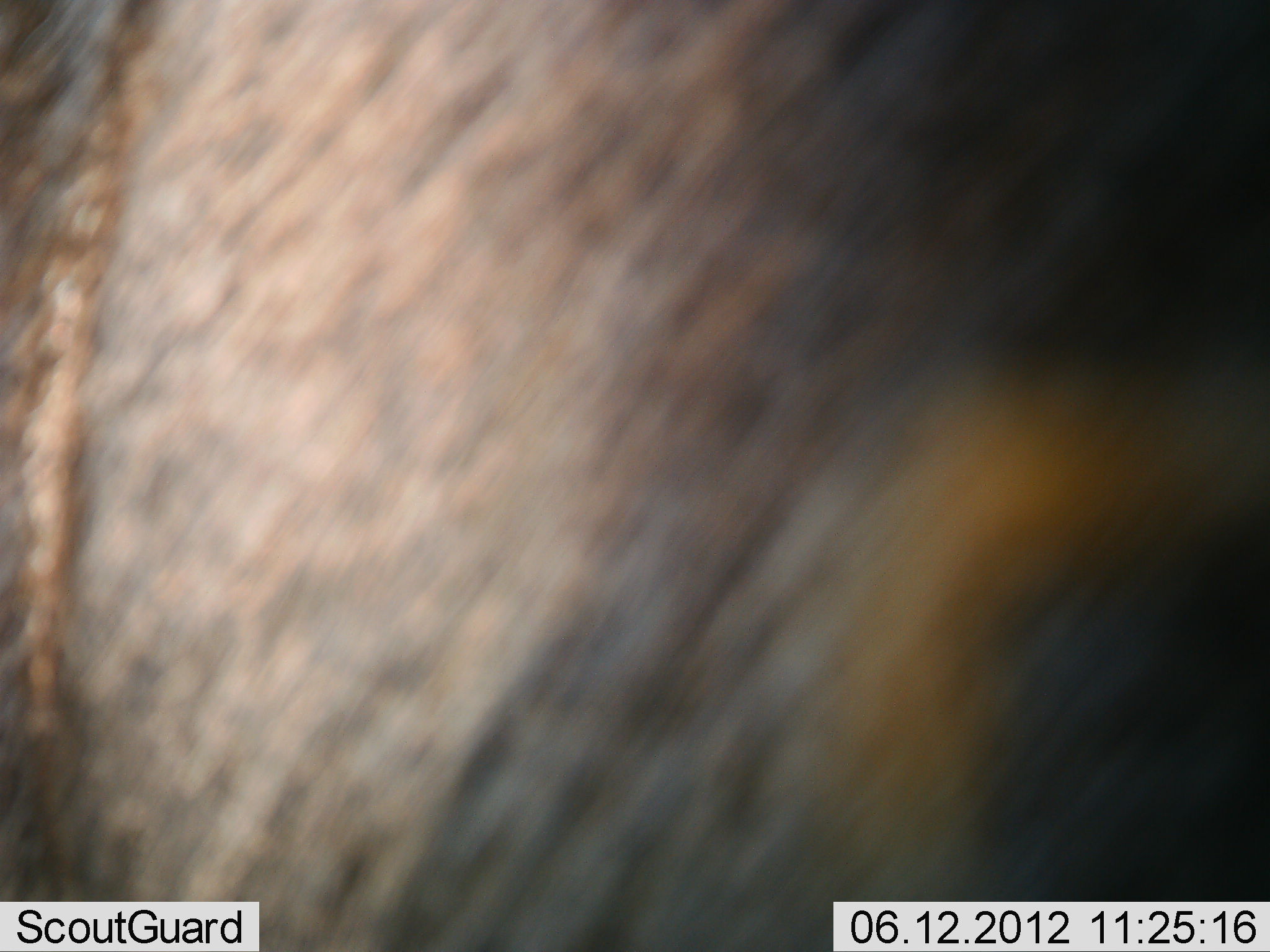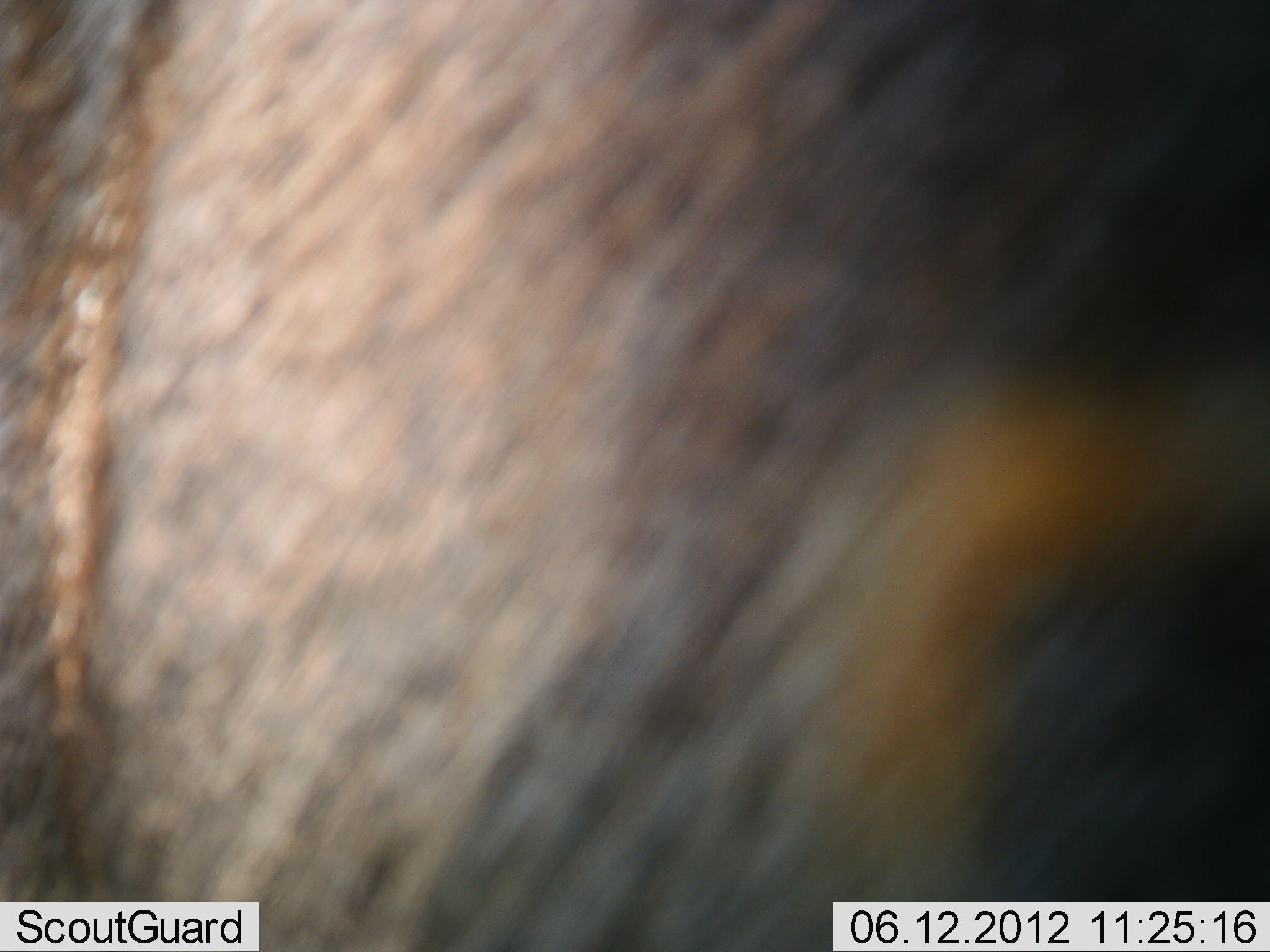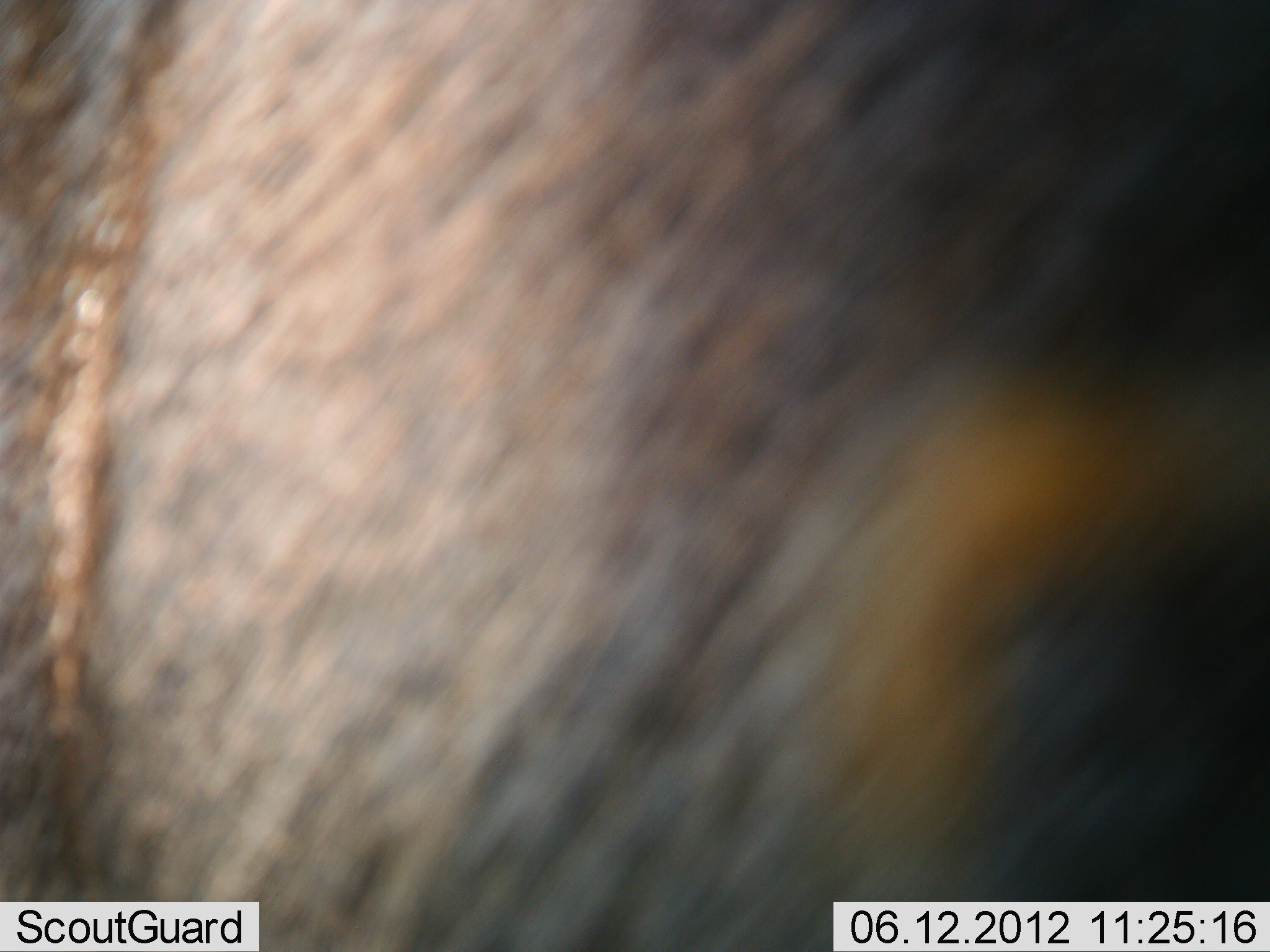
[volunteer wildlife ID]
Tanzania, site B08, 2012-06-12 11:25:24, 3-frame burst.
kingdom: Animalia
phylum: Chordata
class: Mammalia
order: Artiodactyla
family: Bovidae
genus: Connochaetes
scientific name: Connochaetes taurinus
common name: blue wildebeest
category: wildebeest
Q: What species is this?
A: Wildebeest (blue wildebeest) (Connochaetes taurinus).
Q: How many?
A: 1.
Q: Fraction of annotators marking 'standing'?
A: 100%.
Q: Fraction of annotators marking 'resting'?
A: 0%.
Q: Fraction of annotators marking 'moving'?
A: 0%.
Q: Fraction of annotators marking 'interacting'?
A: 0%.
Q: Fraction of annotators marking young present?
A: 0%.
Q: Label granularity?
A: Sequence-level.